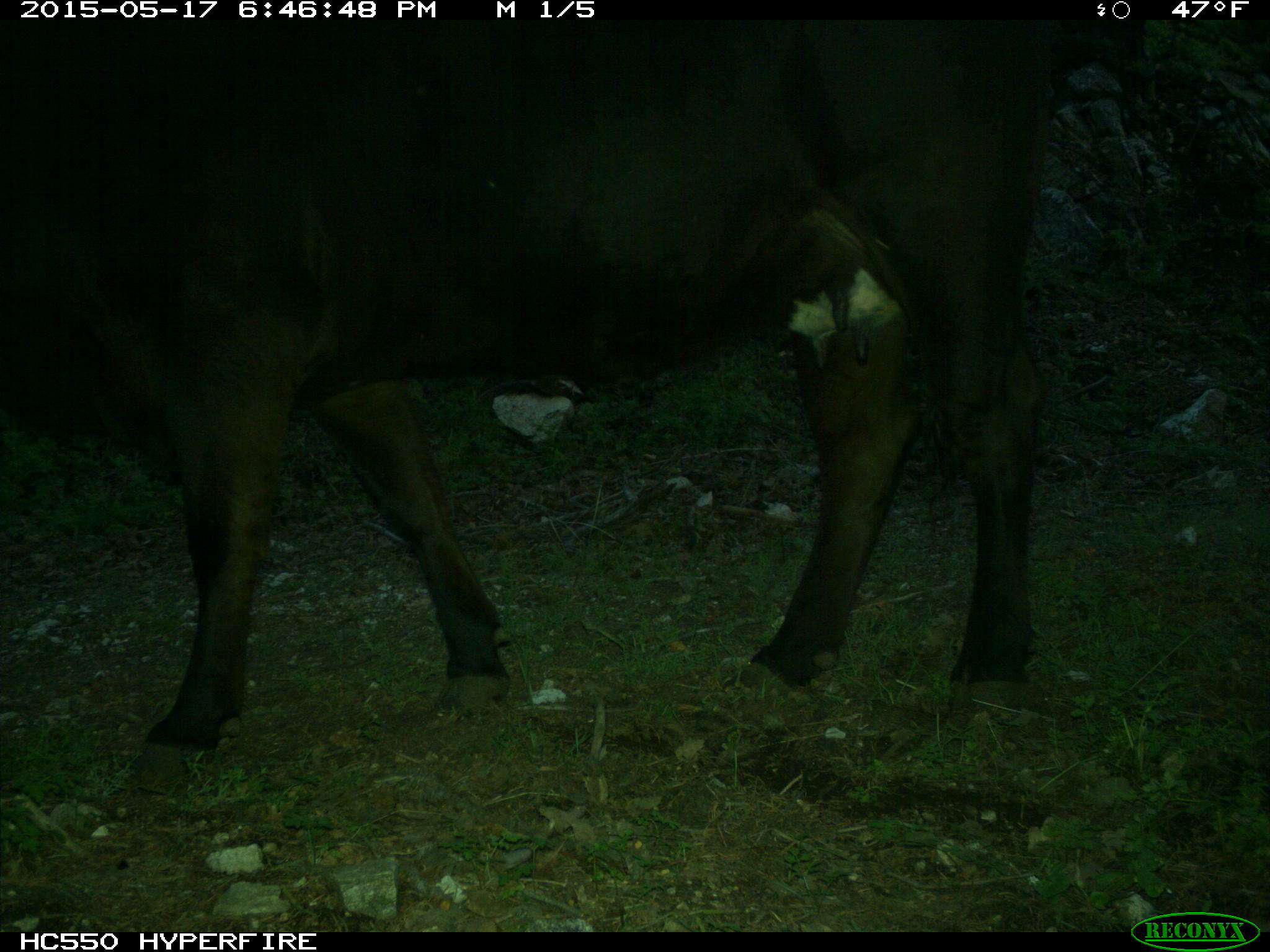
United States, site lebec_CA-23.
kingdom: Animalia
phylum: Chordata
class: Mammalia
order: Artiodactyla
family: Bovidae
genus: Bos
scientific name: Bos taurus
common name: domestic cow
Bos taurus (domestic cow).